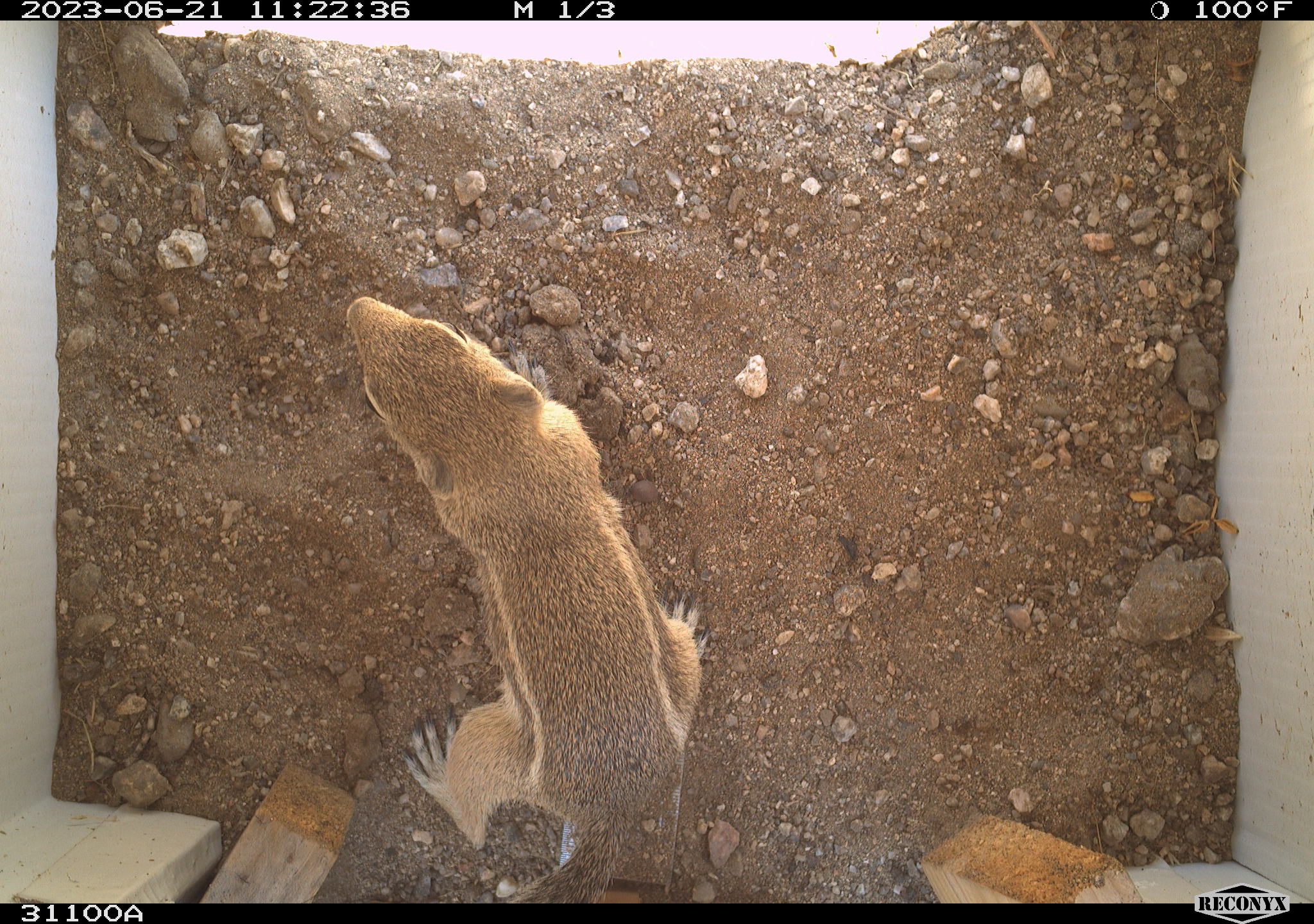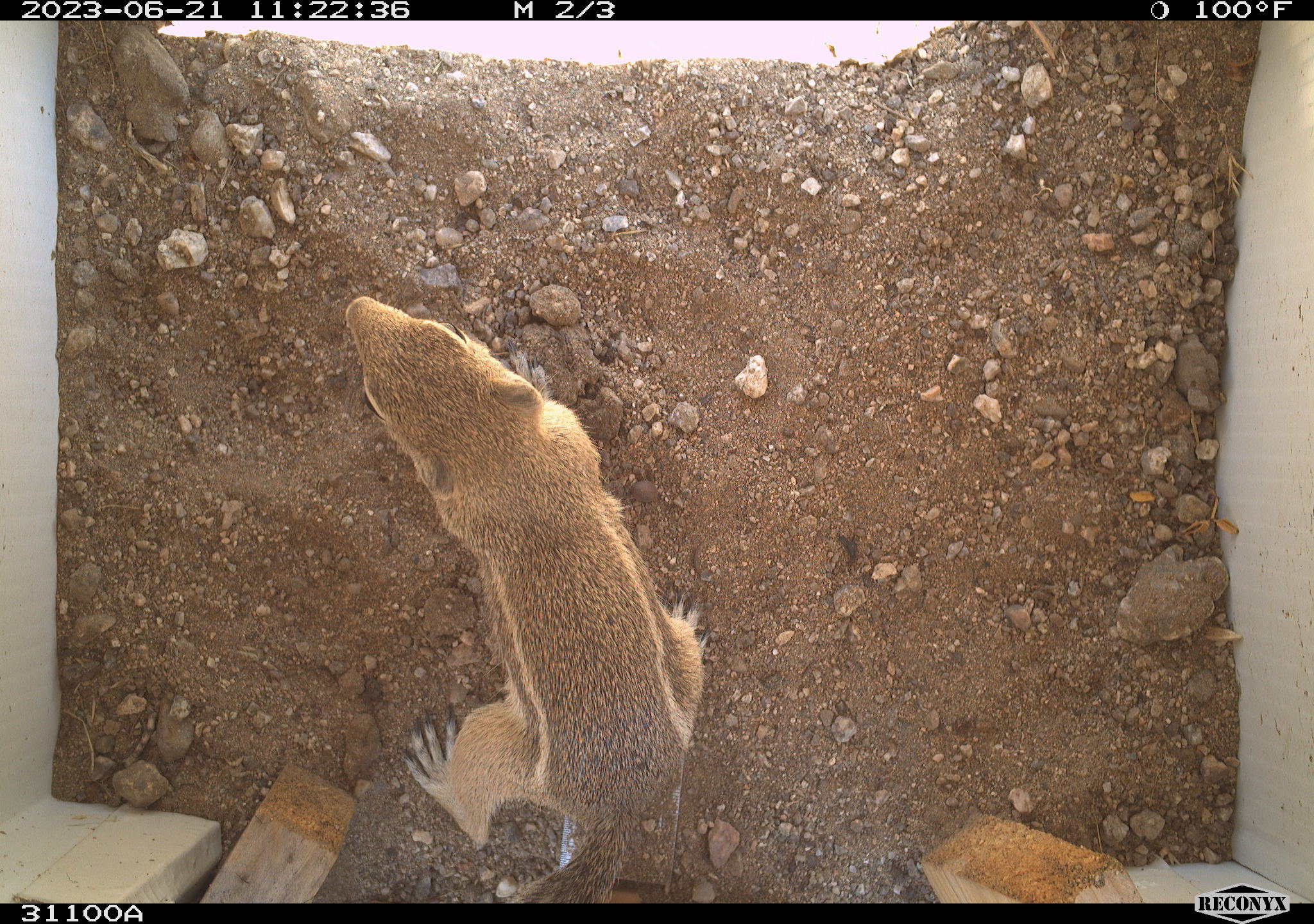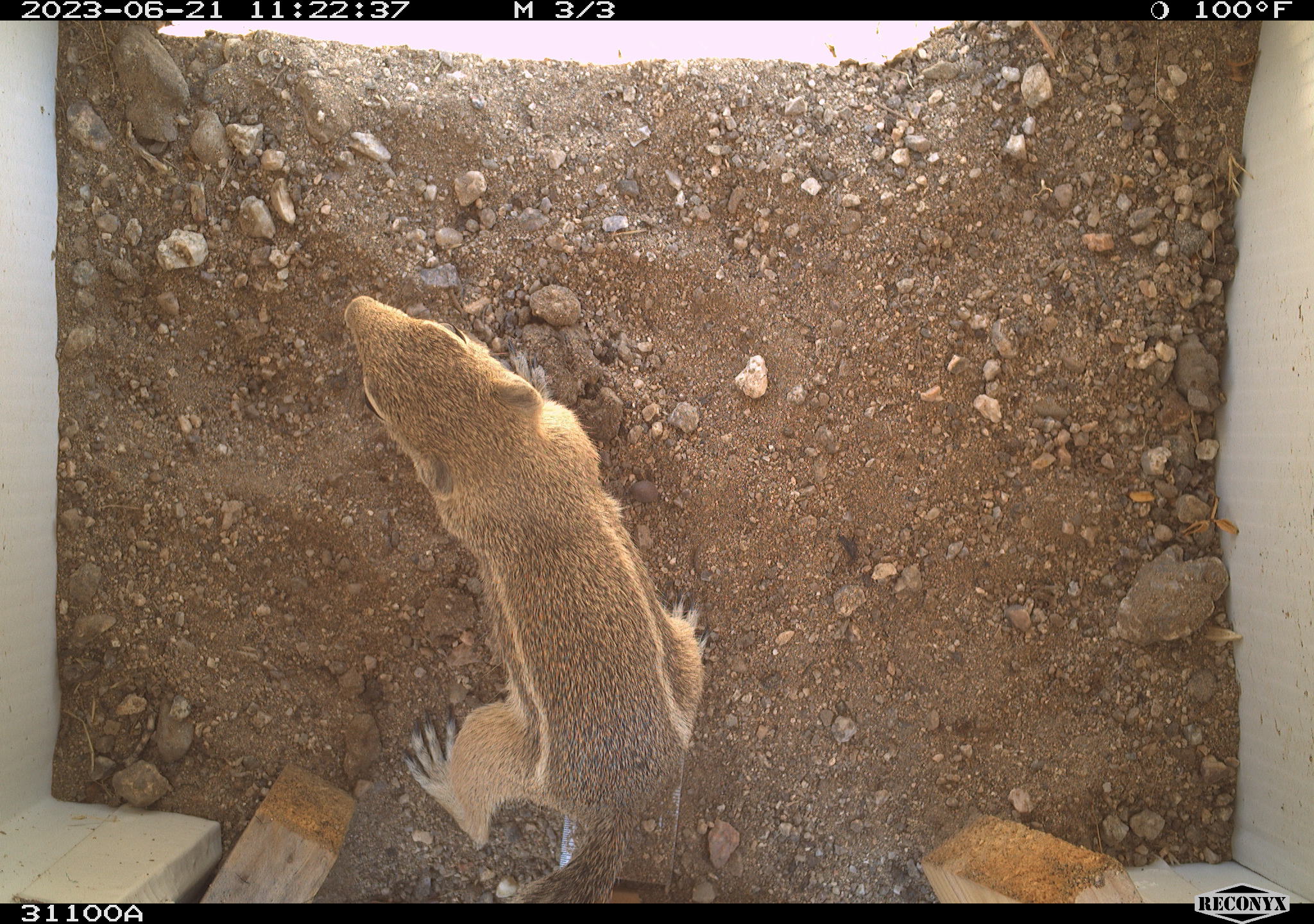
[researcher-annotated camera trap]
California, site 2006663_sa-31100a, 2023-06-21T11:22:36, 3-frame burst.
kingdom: Animalia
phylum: Chordata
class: Mammalia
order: Rodentia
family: Sciuridae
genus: Ammospermophilus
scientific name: Ammospermophilus leucurus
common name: white-tailed antelope squirrel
White-tailed antelope squirrel (Ammospermophilus leucurus).